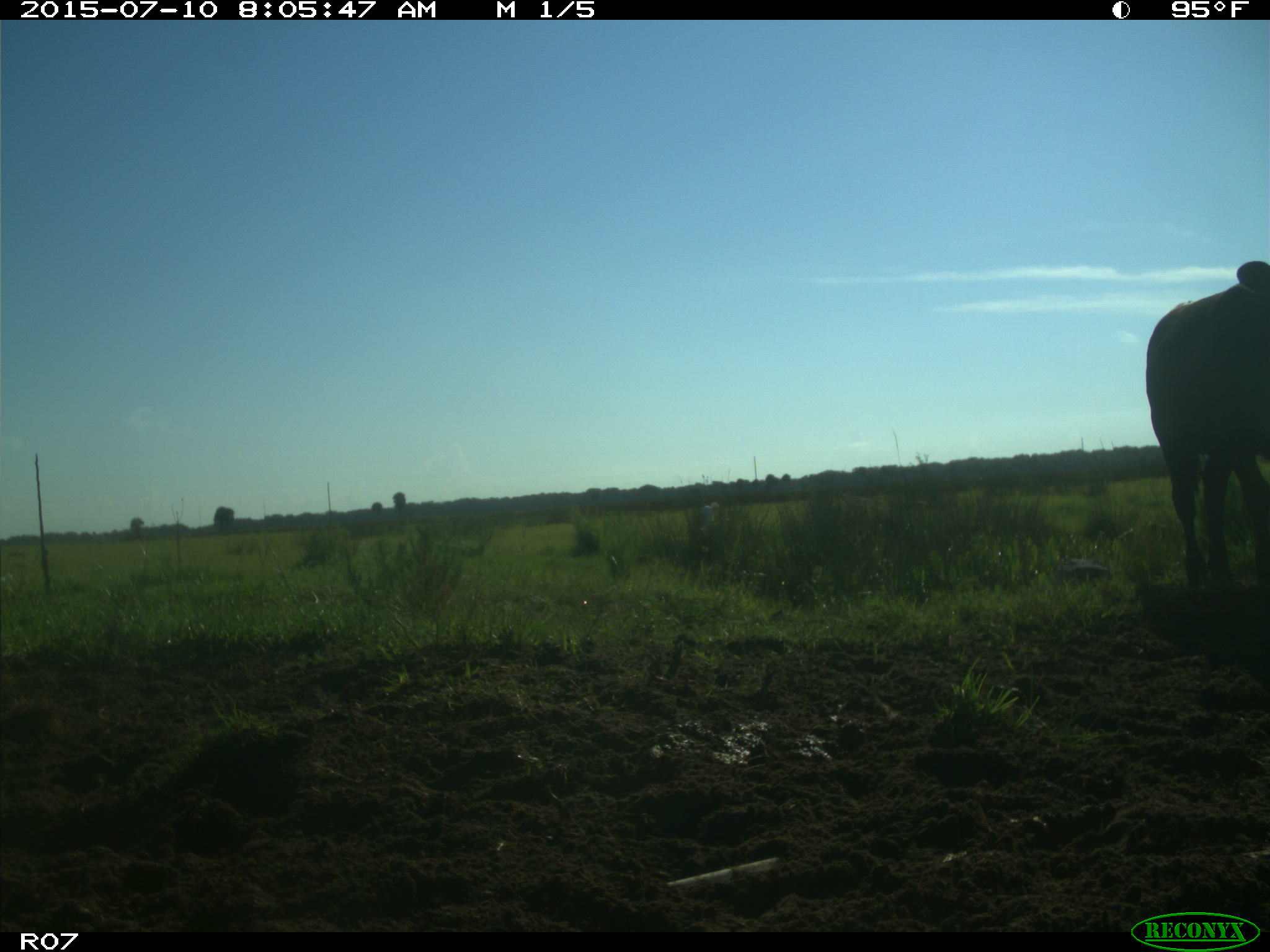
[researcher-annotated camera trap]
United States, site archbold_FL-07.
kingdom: Animalia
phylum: Chordata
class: Mammalia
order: Artiodactyla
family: Bovidae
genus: Bos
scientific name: Bos taurus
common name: domestic cow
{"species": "Bos taurus (domestic cow)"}